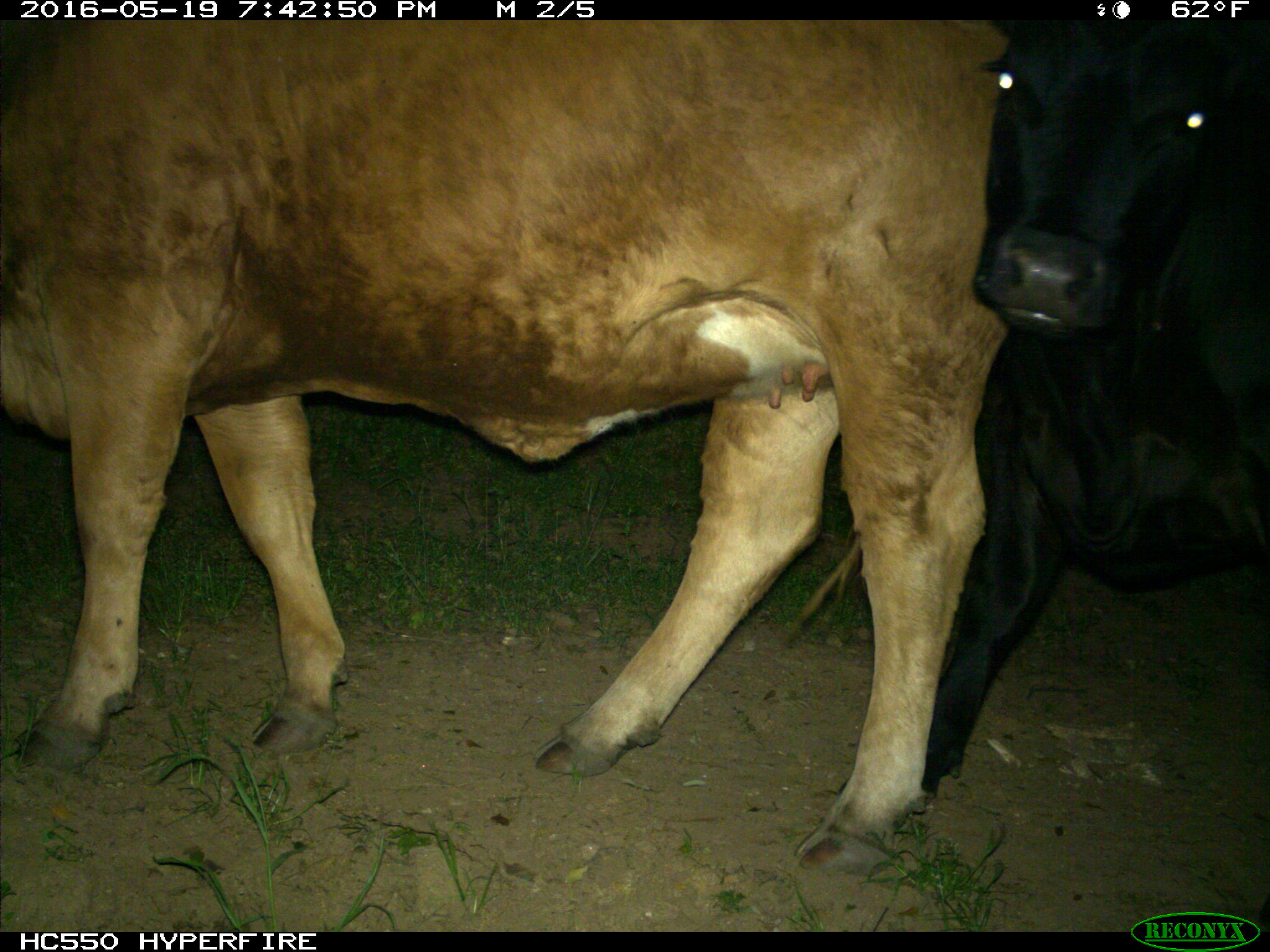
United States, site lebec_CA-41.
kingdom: Animalia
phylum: Chordata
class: Mammalia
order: Artiodactyla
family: Bovidae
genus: Bos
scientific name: Bos taurus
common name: domestic cow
Bos taurus (domestic cow).